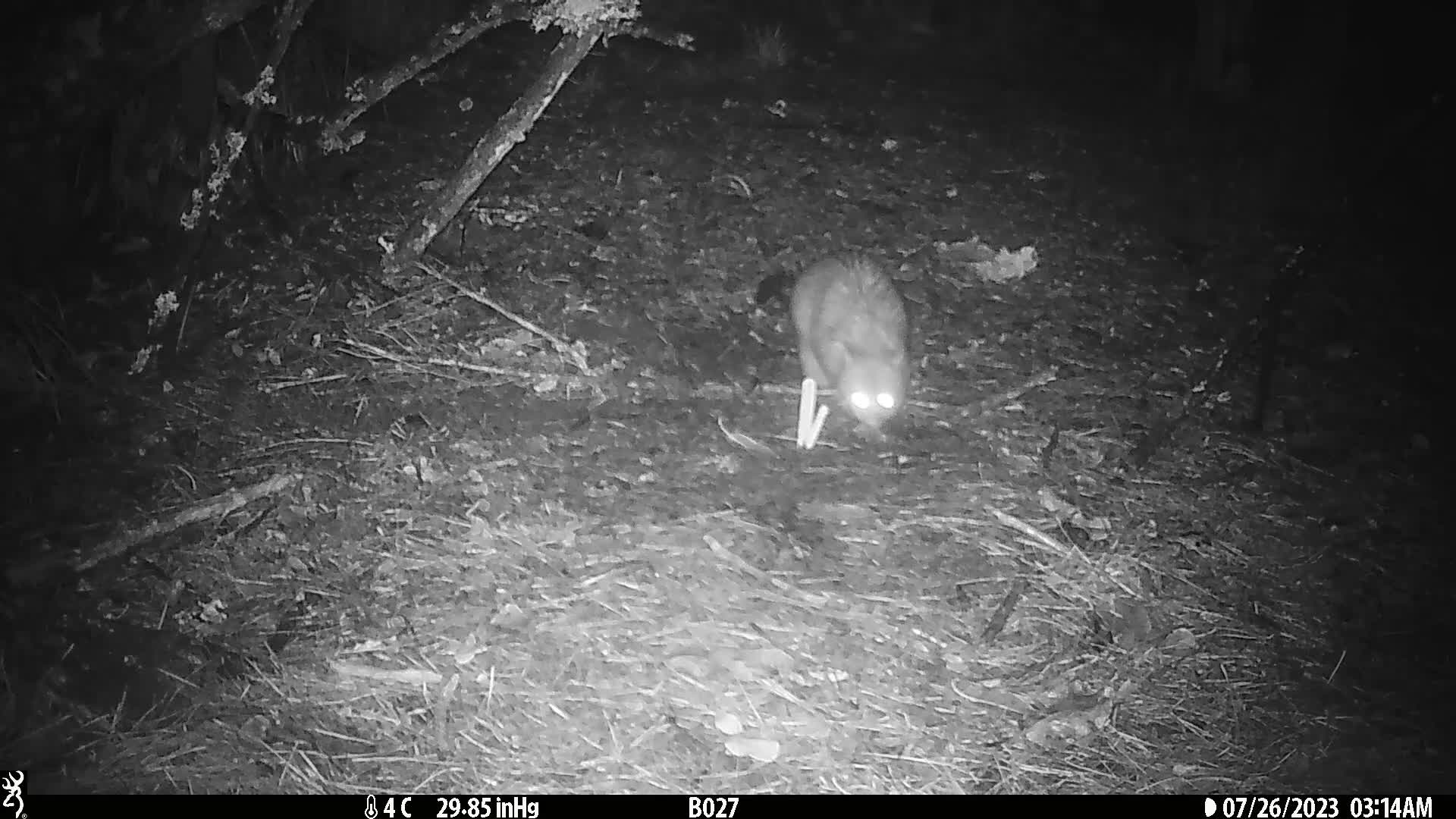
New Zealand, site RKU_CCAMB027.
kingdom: Animalia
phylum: Chordata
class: Mammalia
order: Diprotodontia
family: Phalangeridae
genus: Trichosurus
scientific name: Trichosurus vulpecula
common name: common brushtail possum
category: possum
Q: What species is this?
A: Possum (common brushtail possum) (Trichosurus vulpecula).